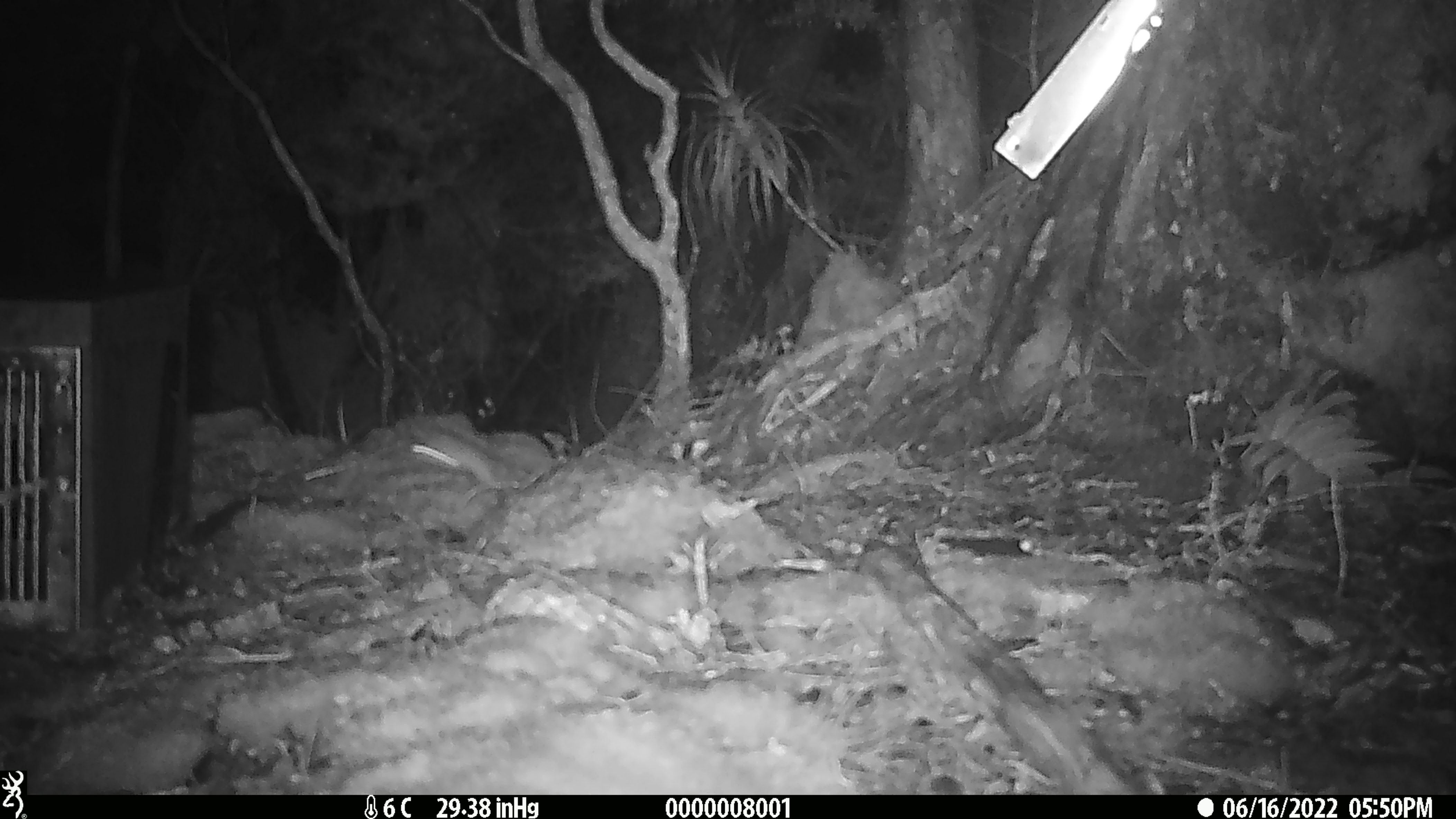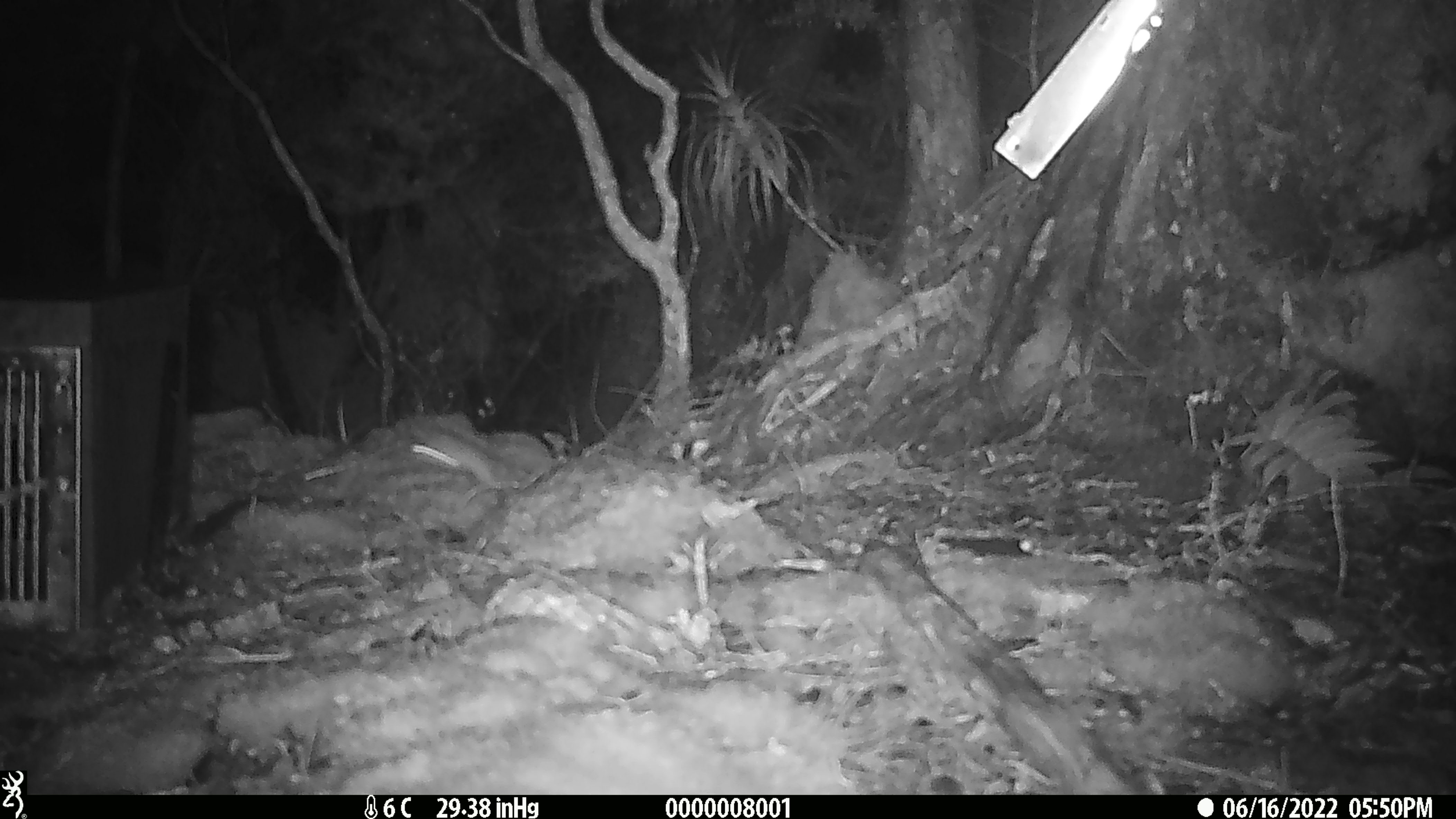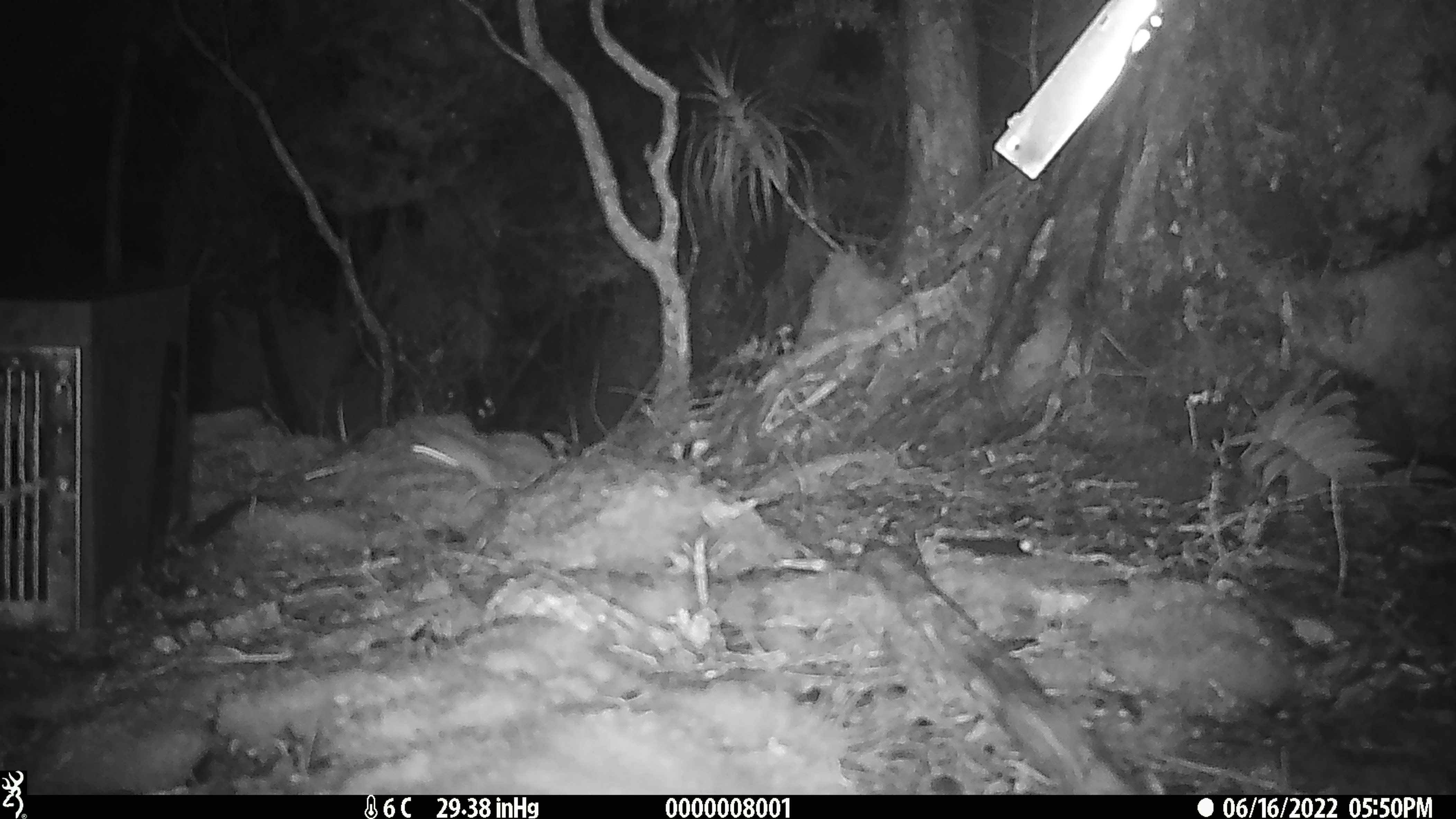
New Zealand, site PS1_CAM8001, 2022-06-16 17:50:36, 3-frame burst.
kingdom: Animalia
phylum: Chordata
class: Mammalia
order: Rodentia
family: Muridae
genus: Mus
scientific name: Mus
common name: mouse